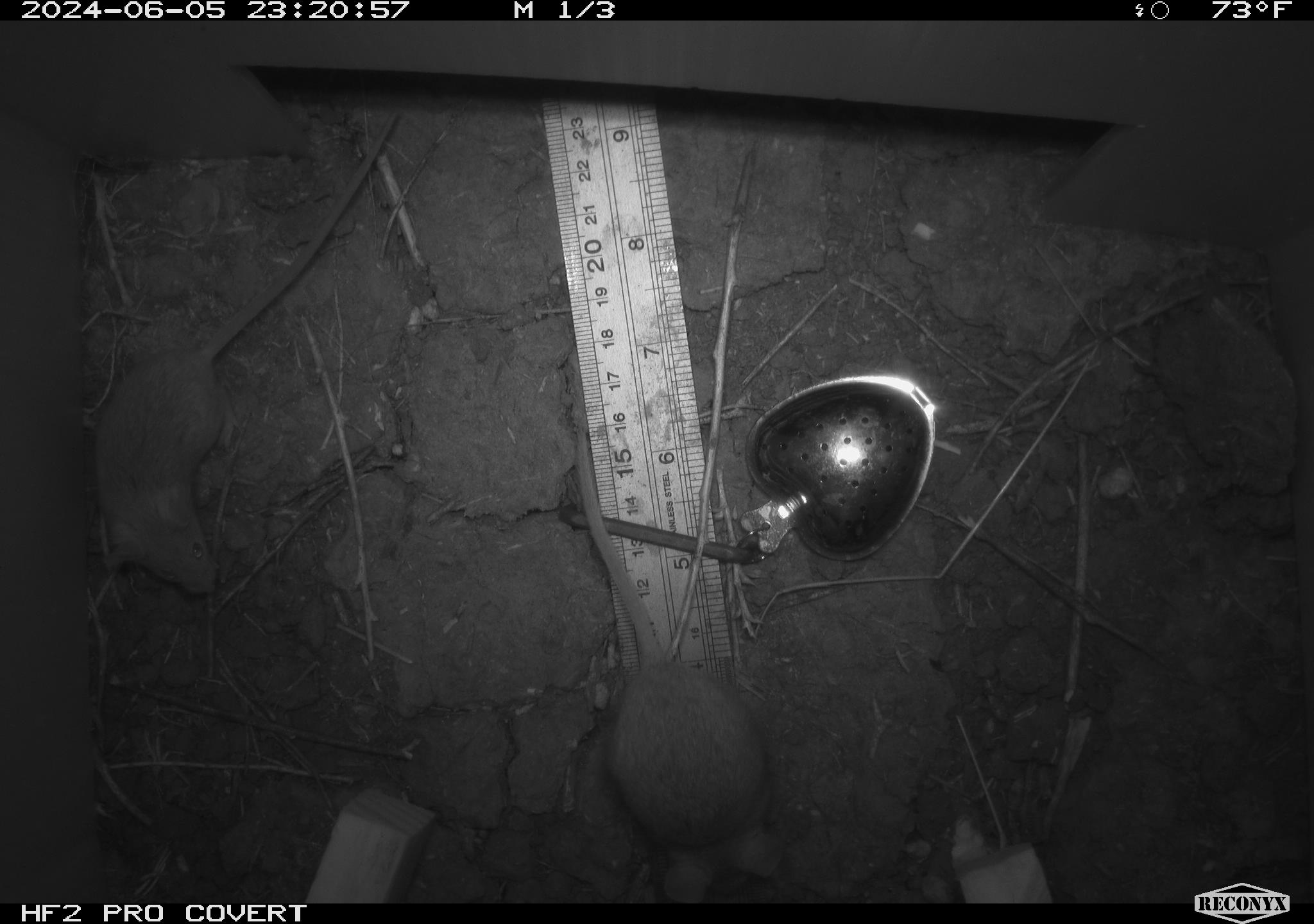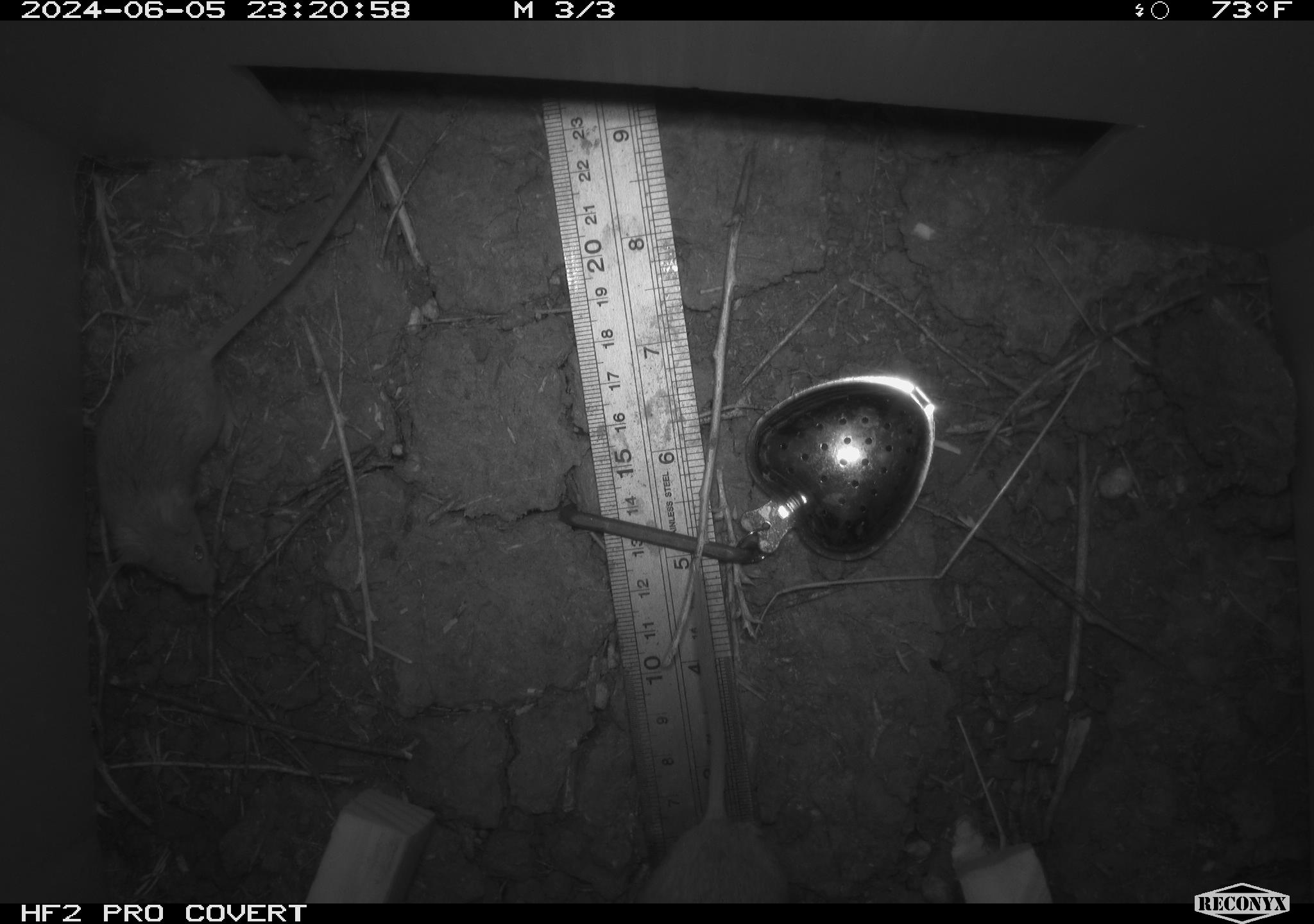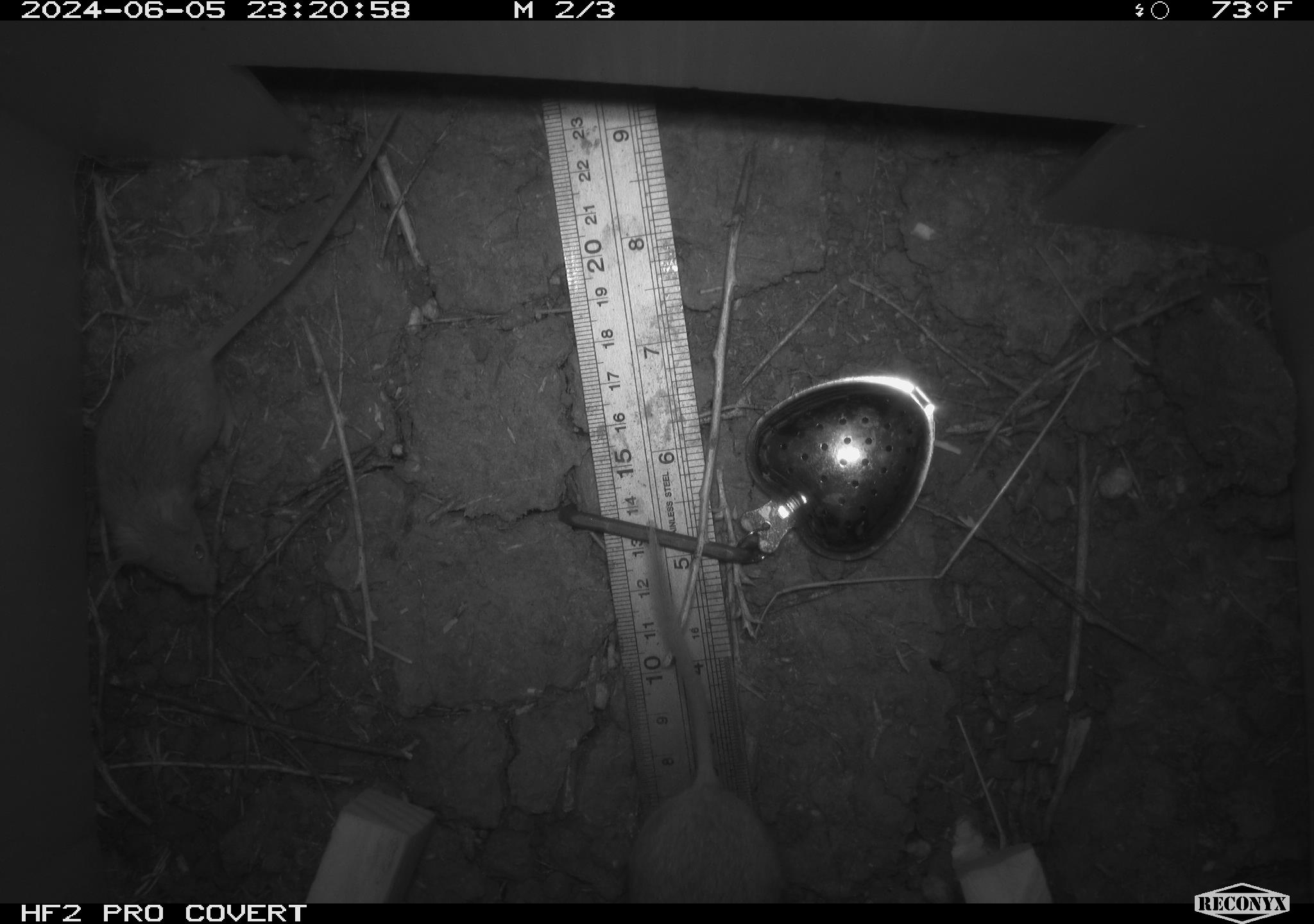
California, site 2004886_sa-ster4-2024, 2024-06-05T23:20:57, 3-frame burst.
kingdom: Animalia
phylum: Chordata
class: Mammalia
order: Rodentia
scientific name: Rodentia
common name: mouse species